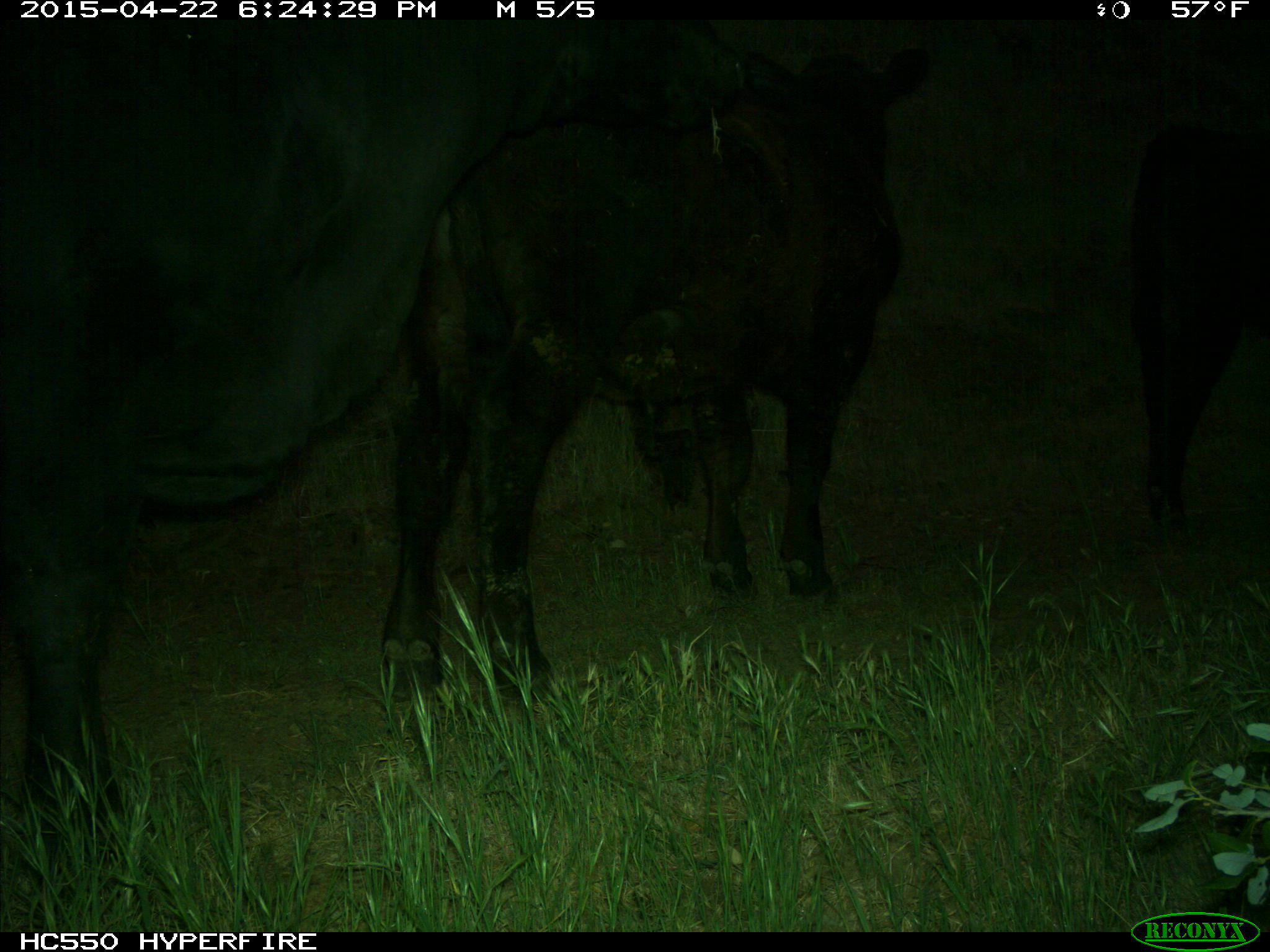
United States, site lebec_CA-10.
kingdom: Animalia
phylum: Chordata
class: Mammalia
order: Artiodactyla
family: Bovidae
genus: Bos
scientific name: Bos taurus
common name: domestic cow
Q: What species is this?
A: Bos taurus (domestic cow).